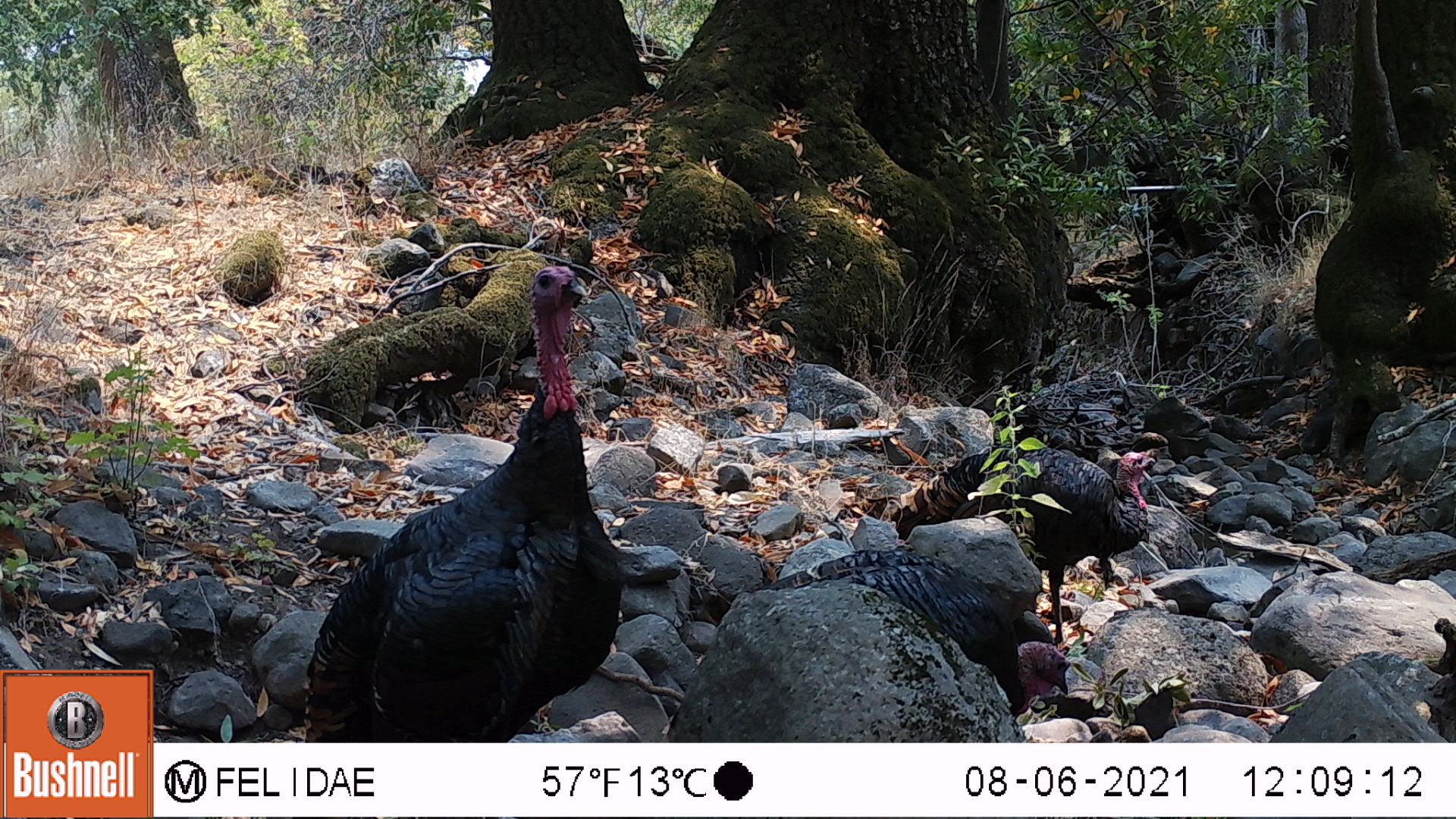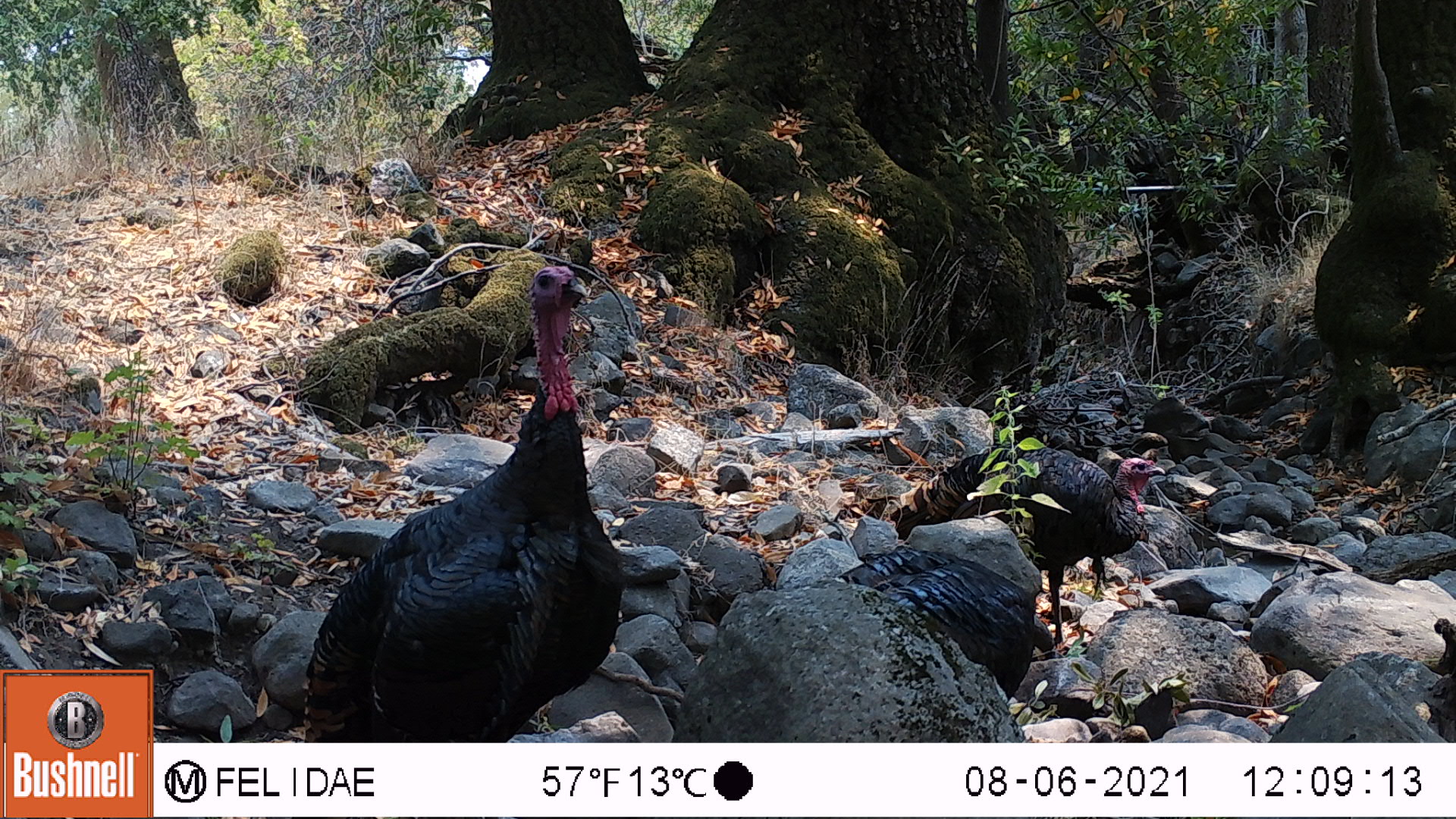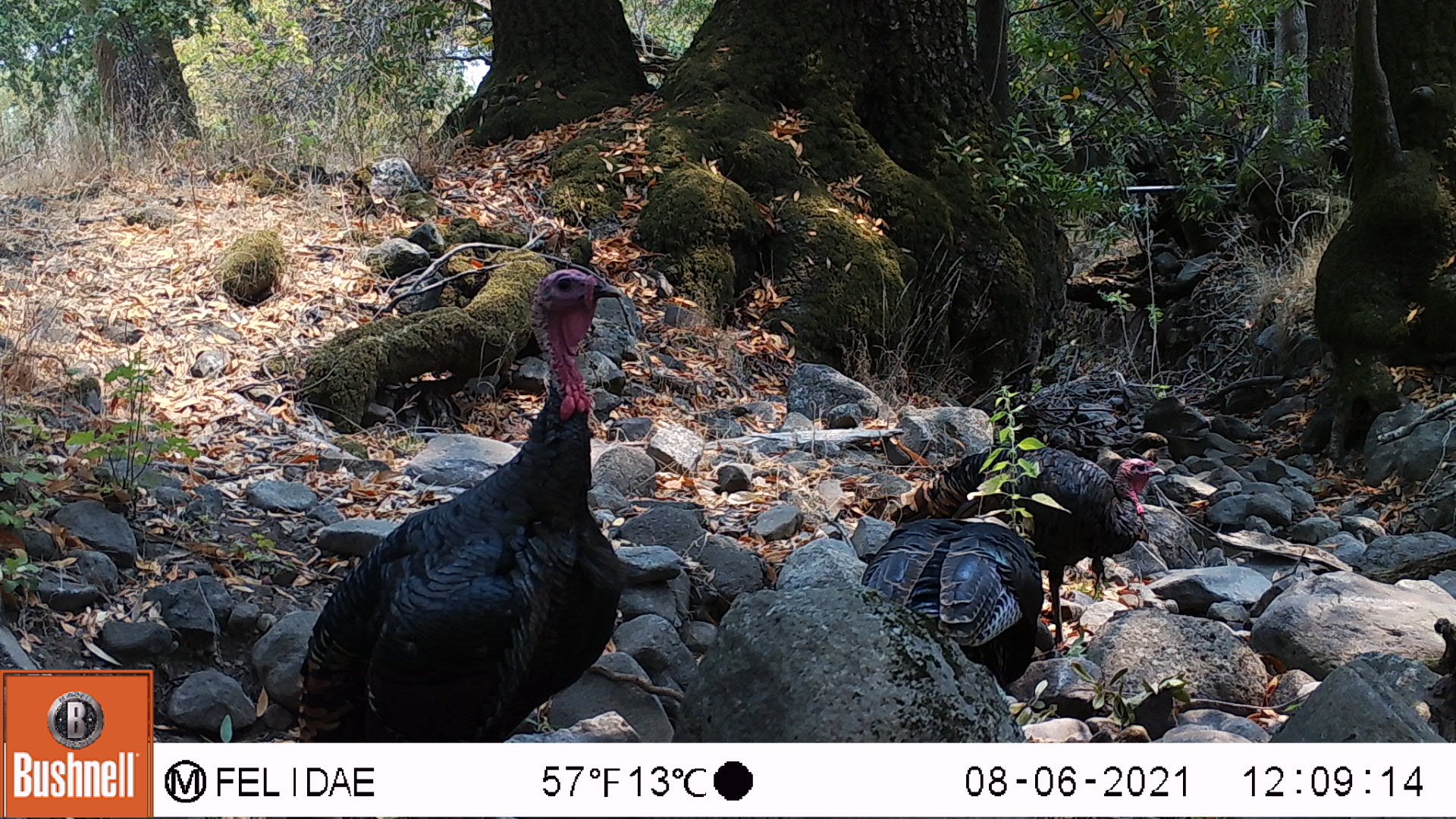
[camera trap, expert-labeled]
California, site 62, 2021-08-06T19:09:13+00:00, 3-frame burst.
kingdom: Animalia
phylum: Chordata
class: Aves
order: Galliformes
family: Phasianidae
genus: Meleagris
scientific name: Meleagris gallopavo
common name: turkey